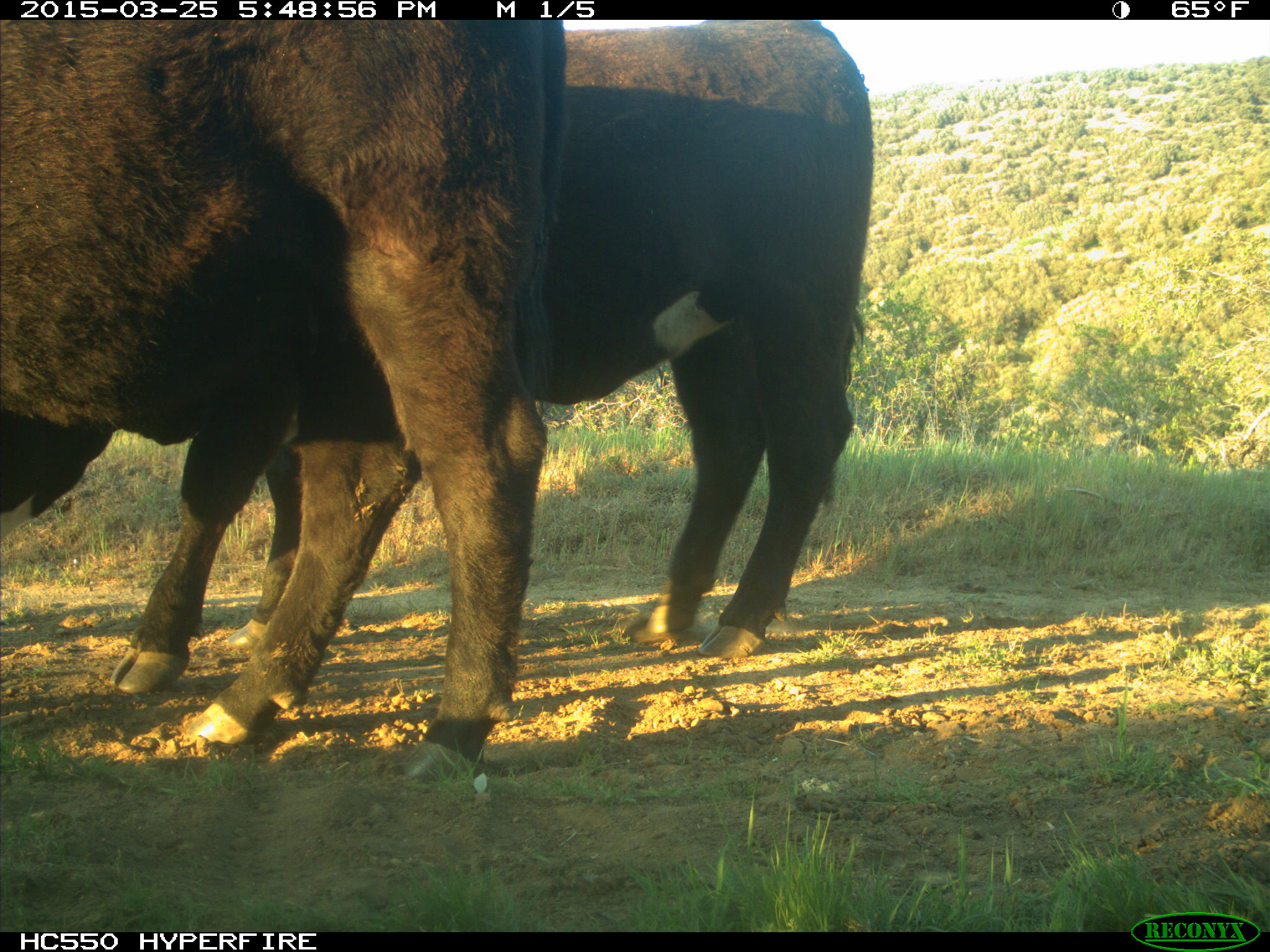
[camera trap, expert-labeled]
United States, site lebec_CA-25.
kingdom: Animalia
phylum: Chordata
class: Mammalia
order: Artiodactyla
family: Bovidae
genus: Bos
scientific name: Bos taurus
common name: domestic cow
Bos taurus (domestic cow).